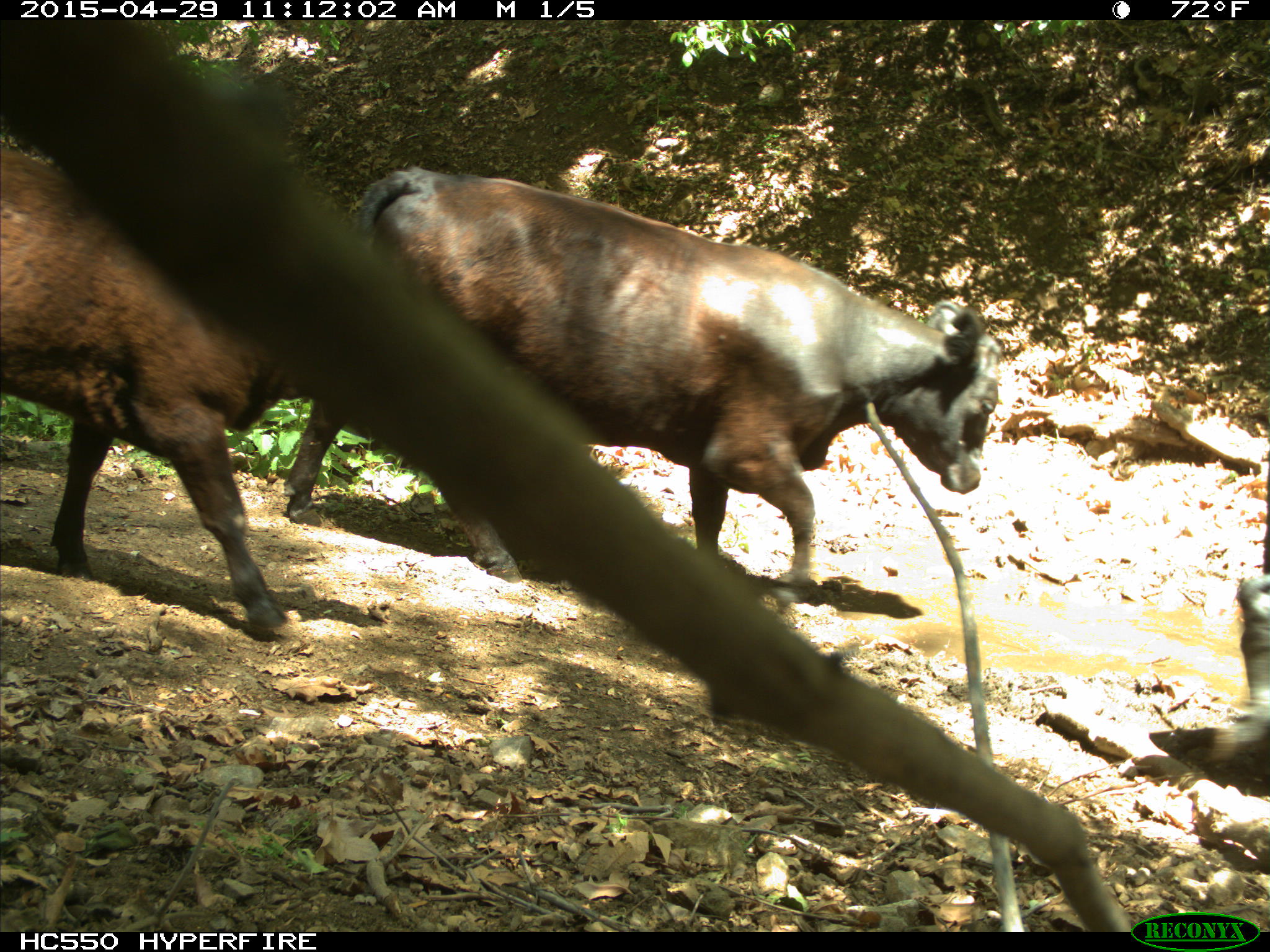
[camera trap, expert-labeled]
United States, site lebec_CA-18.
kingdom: Animalia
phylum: Chordata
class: Mammalia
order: Artiodactyla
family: Bovidae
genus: Bos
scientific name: Bos taurus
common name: domestic cow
Bos taurus (domestic cow).